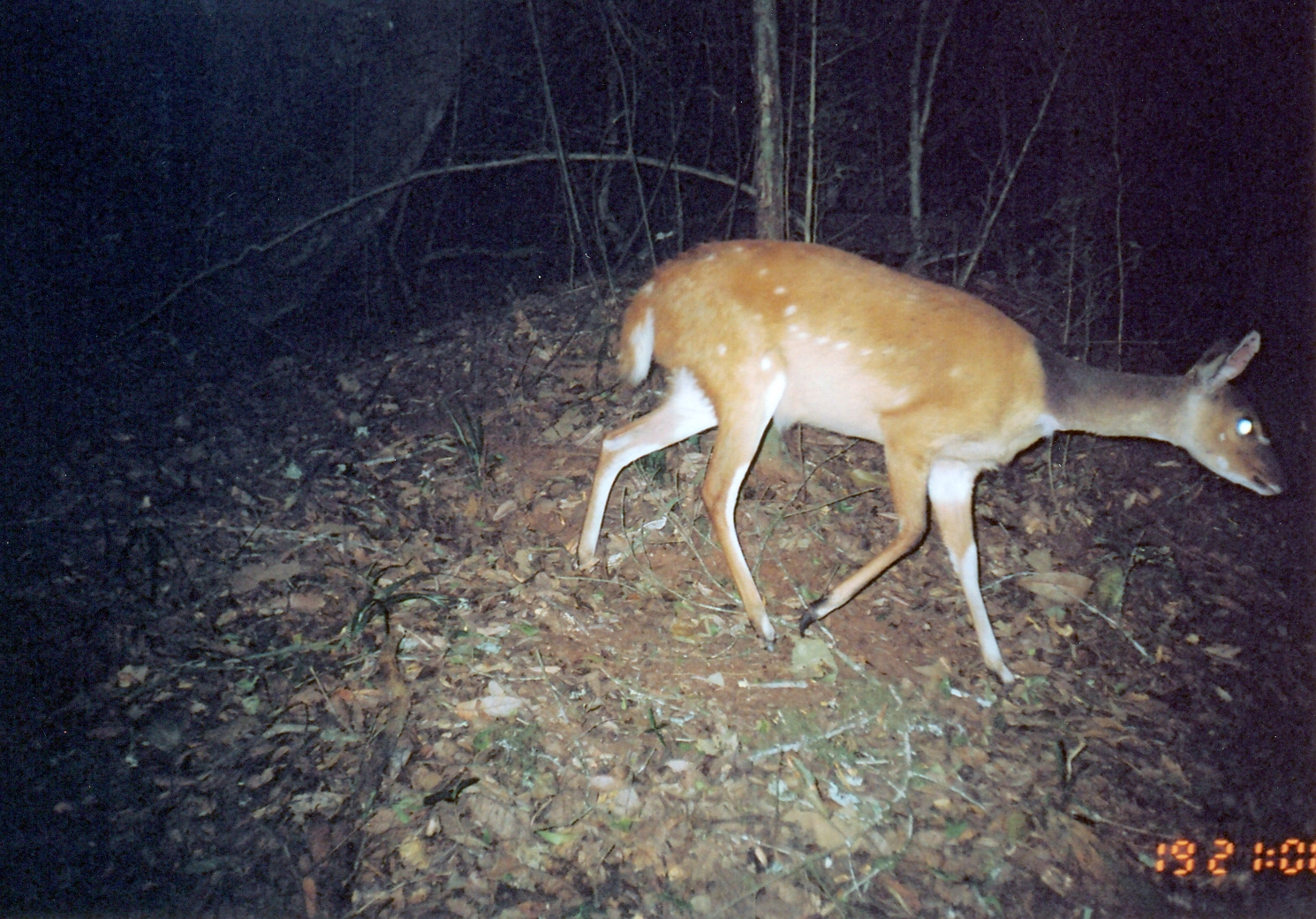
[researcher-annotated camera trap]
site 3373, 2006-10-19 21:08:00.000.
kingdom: Animalia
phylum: Chordata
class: Mammalia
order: Artiodactyla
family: Bovidae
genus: Tragelaphus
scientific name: Tragelaphus scriptus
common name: bushbuck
Tragelaphus scriptus (bushbuck), count 1.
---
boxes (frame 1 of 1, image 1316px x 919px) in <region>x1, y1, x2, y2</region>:
tragelaphus scriptus: <region>575, 238, 1291, 694</region>